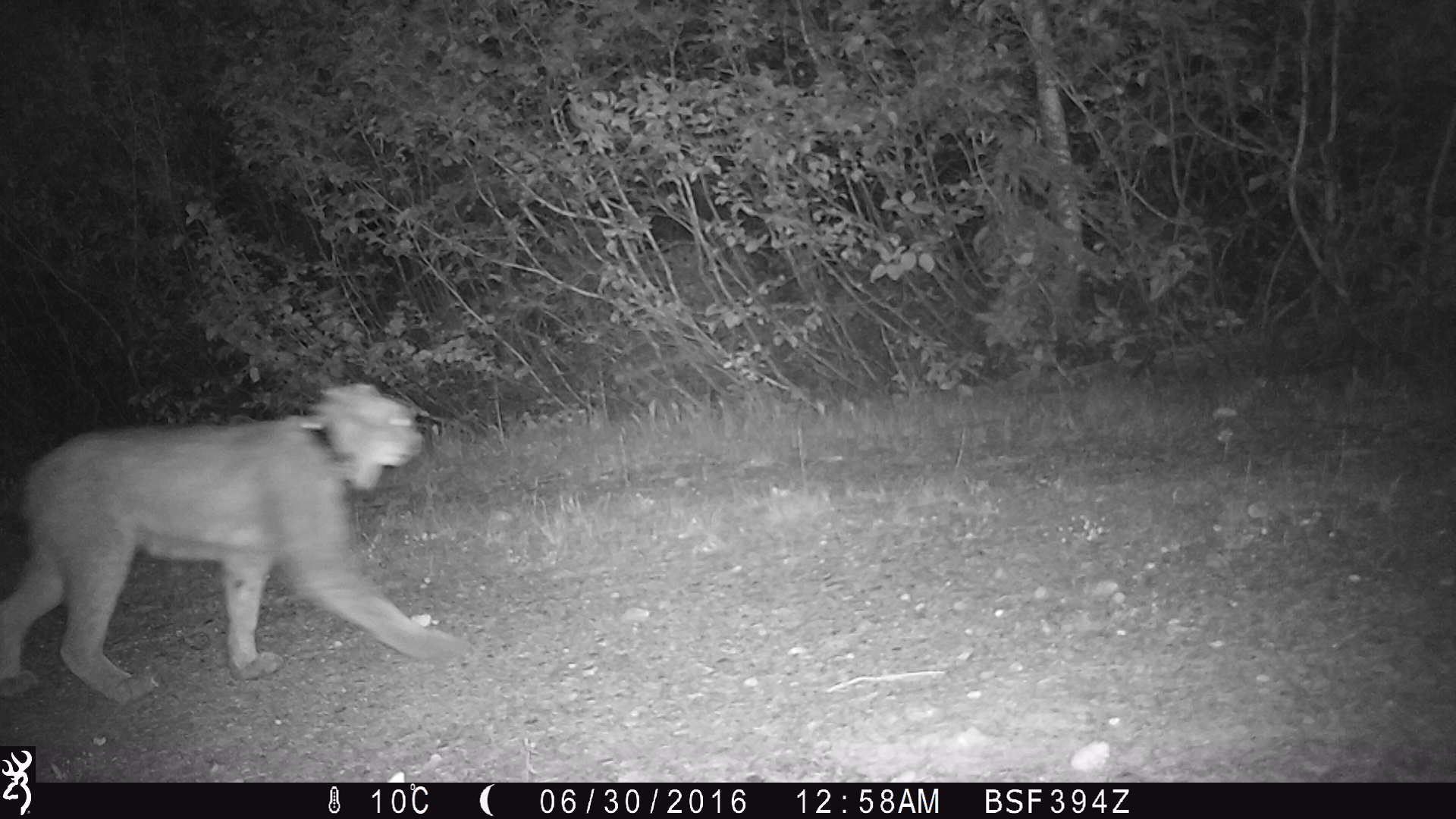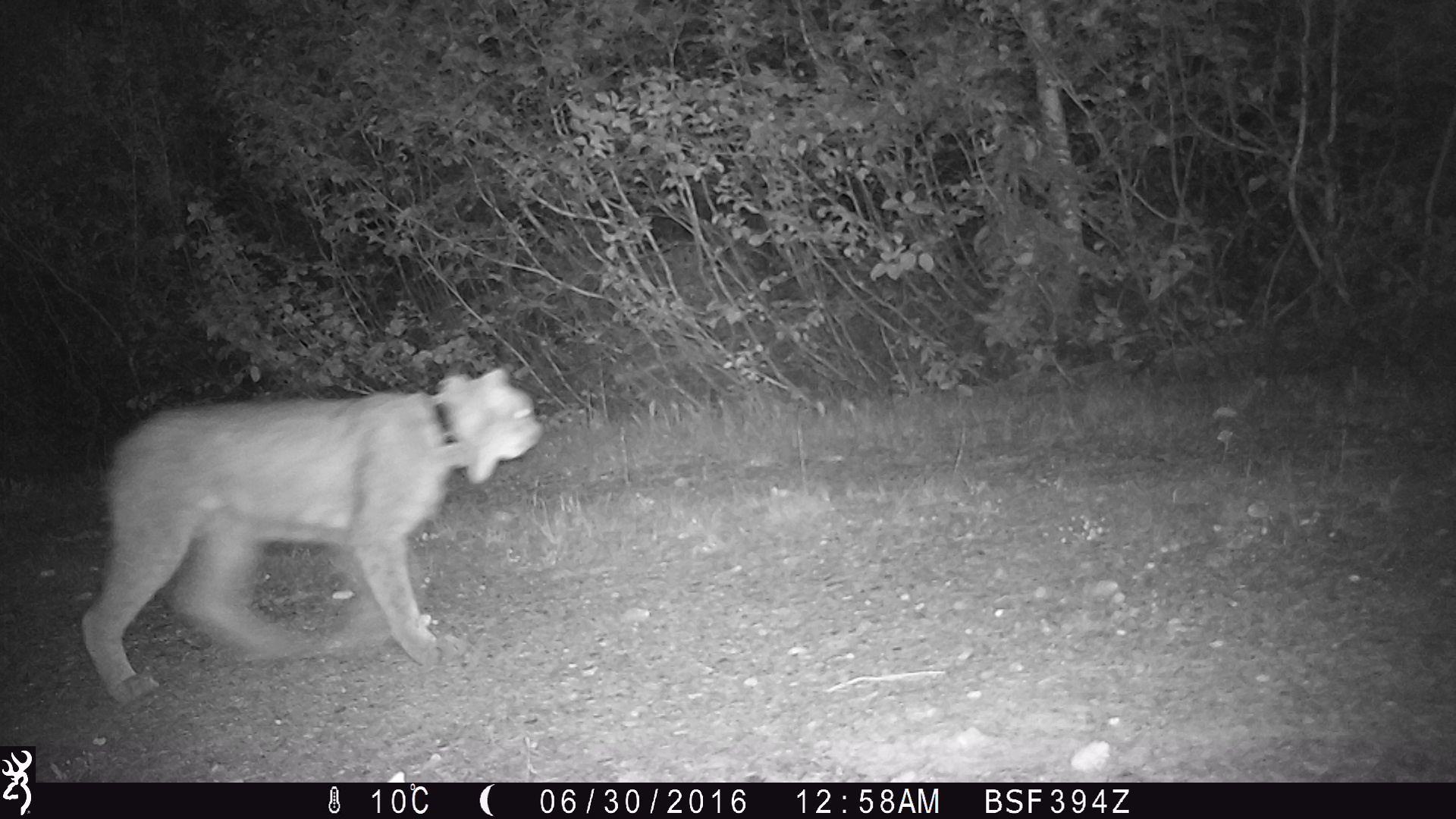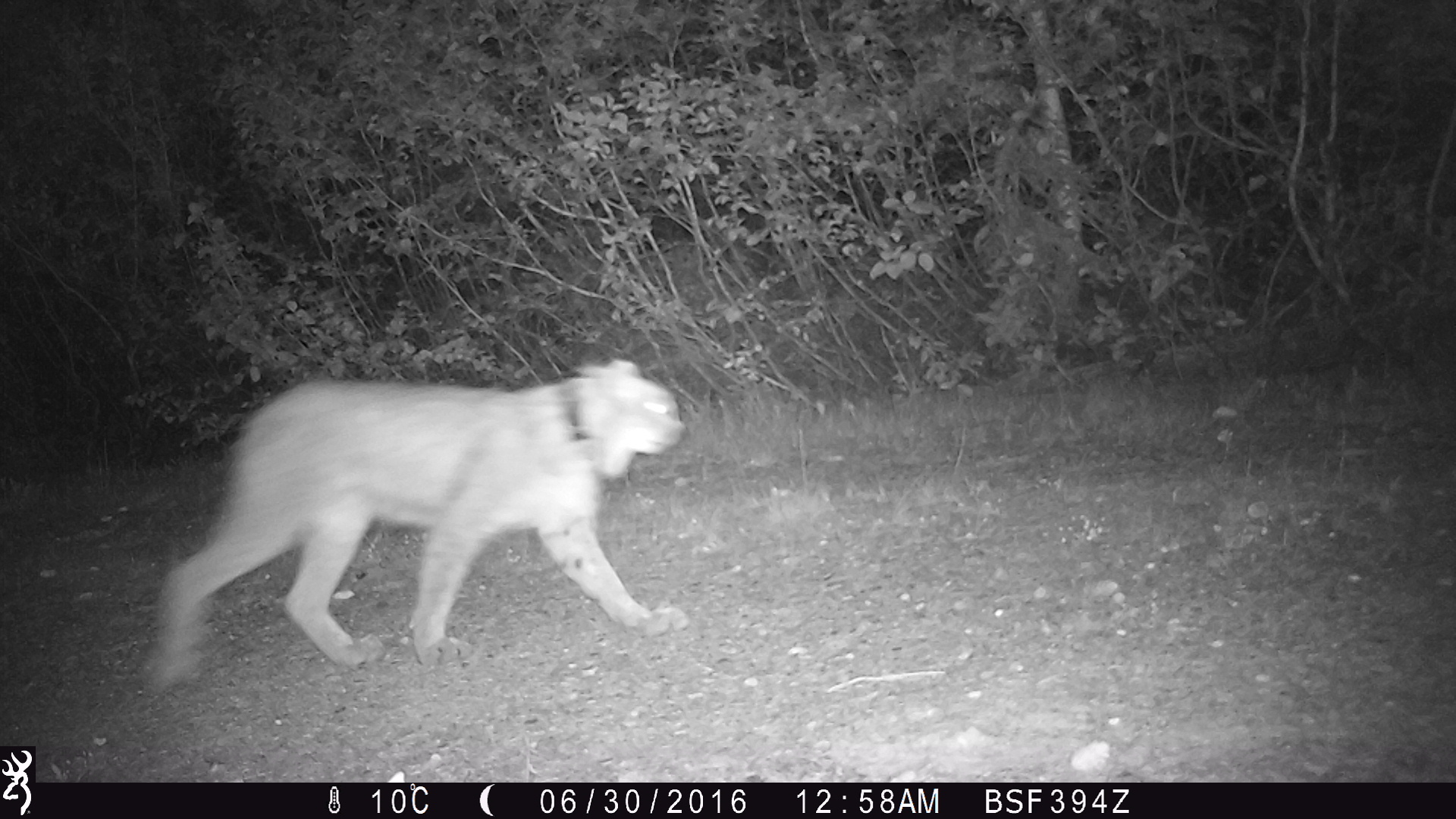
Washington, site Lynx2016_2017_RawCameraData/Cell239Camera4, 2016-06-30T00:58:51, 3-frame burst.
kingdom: Animalia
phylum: Chordata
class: Mammalia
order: Carnivora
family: Felidae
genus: Lynx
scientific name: Lynx canadensis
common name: canada lynx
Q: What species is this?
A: Lynx canadensis (canada lynx).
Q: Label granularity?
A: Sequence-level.